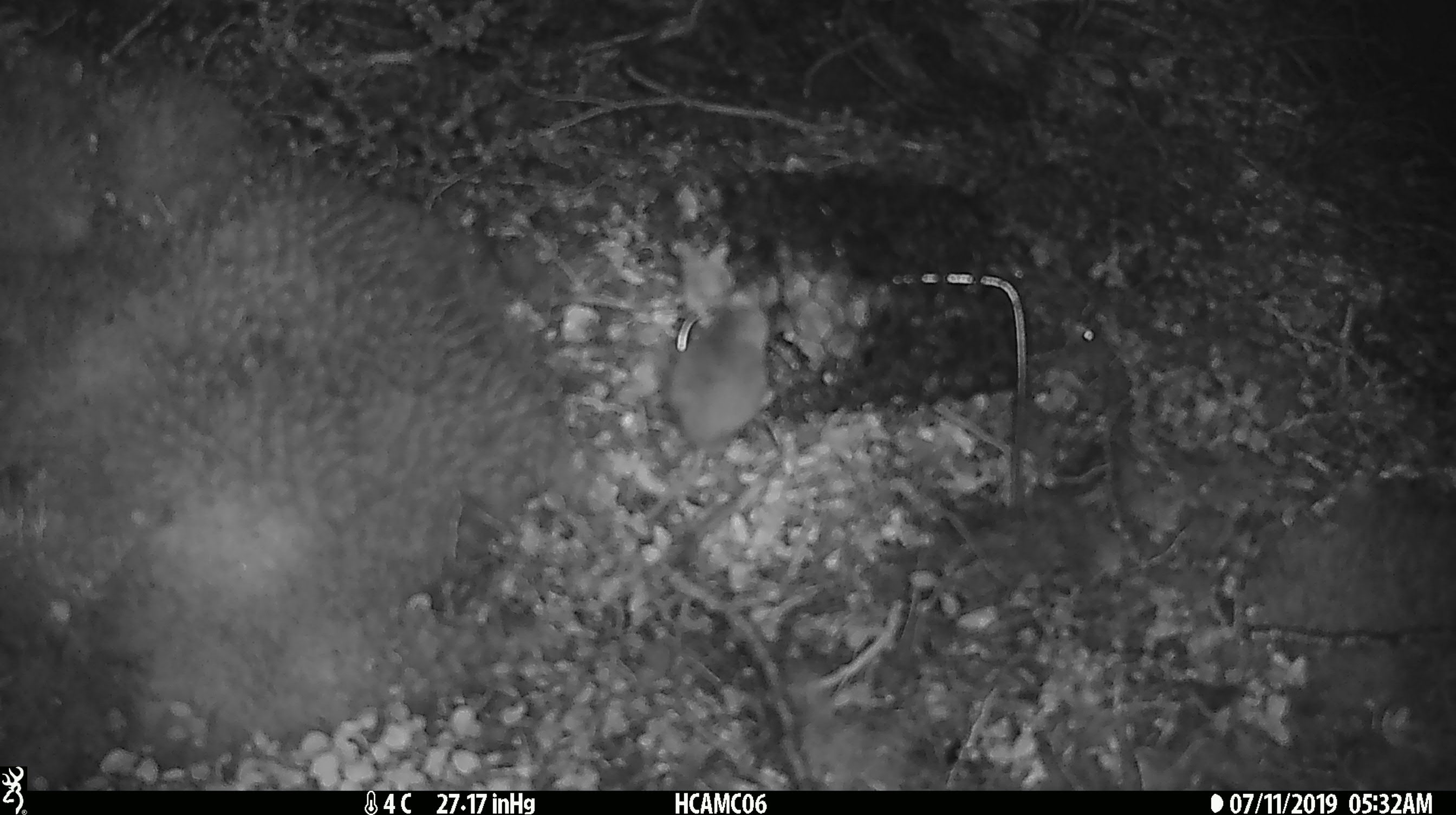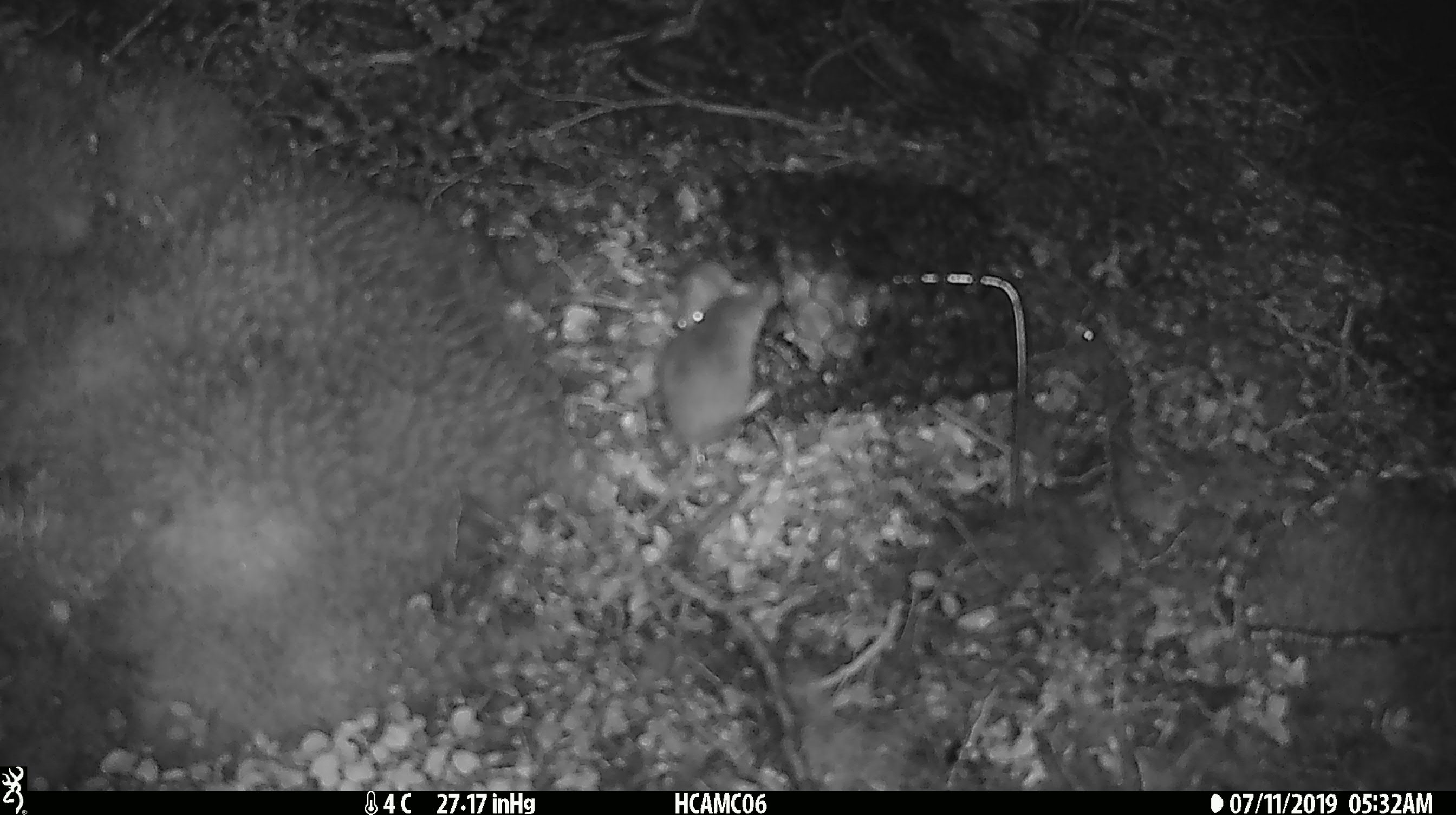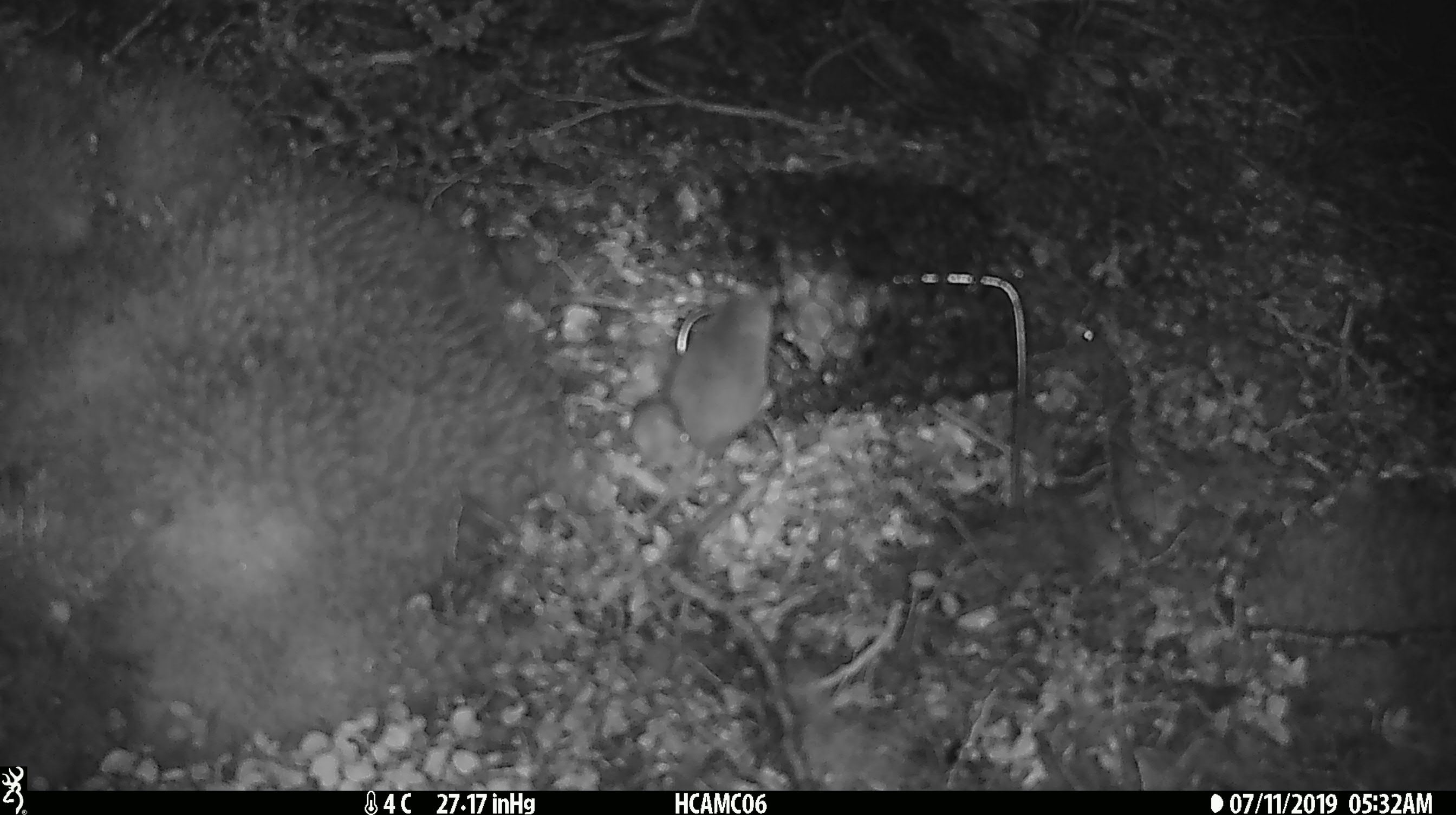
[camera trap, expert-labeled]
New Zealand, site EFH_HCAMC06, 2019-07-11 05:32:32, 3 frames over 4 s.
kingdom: Animalia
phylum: Chordata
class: Mammalia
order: Rodentia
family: Muridae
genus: Mus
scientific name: Mus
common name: mouse